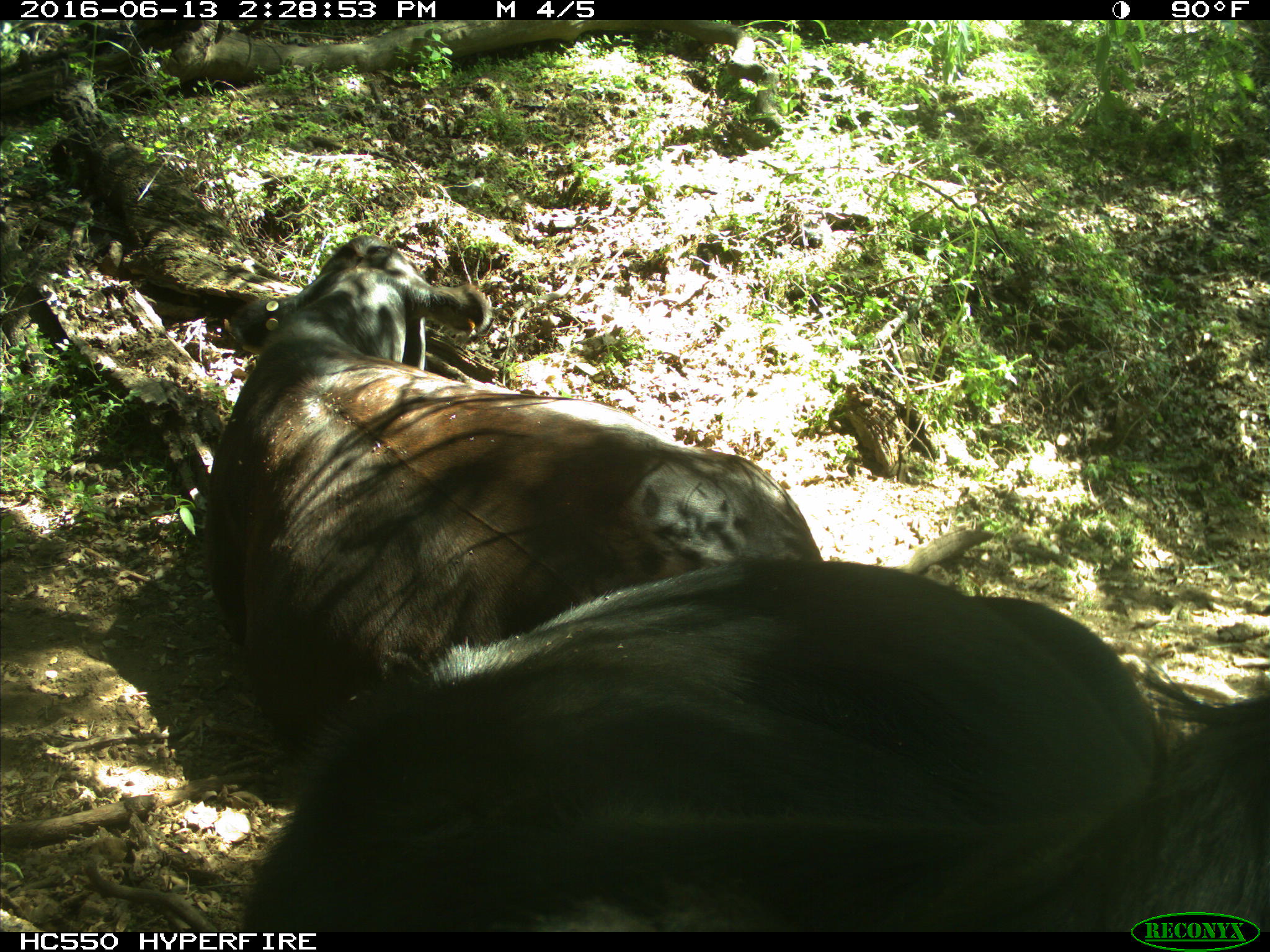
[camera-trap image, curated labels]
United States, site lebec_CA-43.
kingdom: Animalia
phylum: Chordata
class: Mammalia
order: Artiodactyla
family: Bovidae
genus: Bos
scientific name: Bos taurus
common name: domestic cow